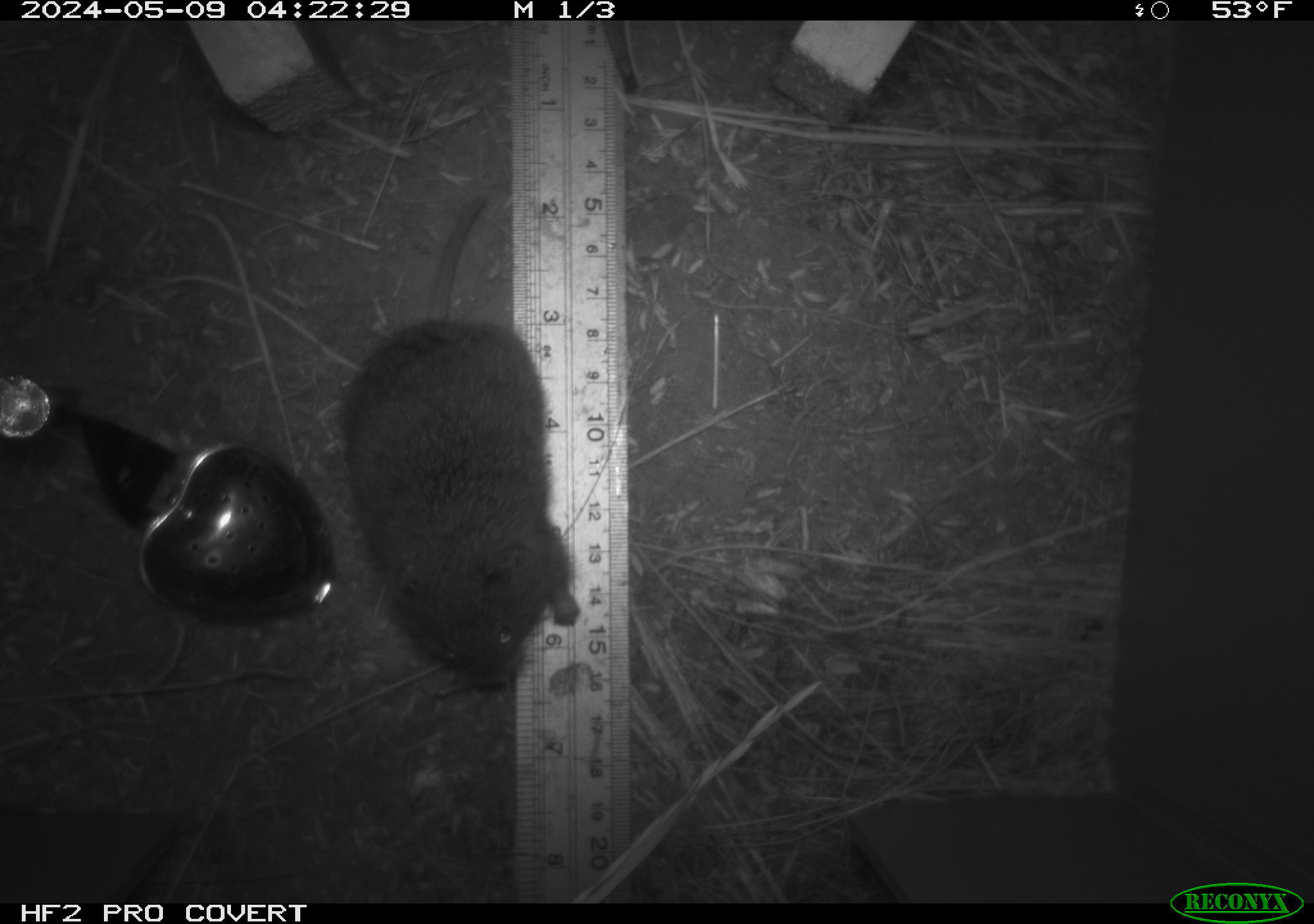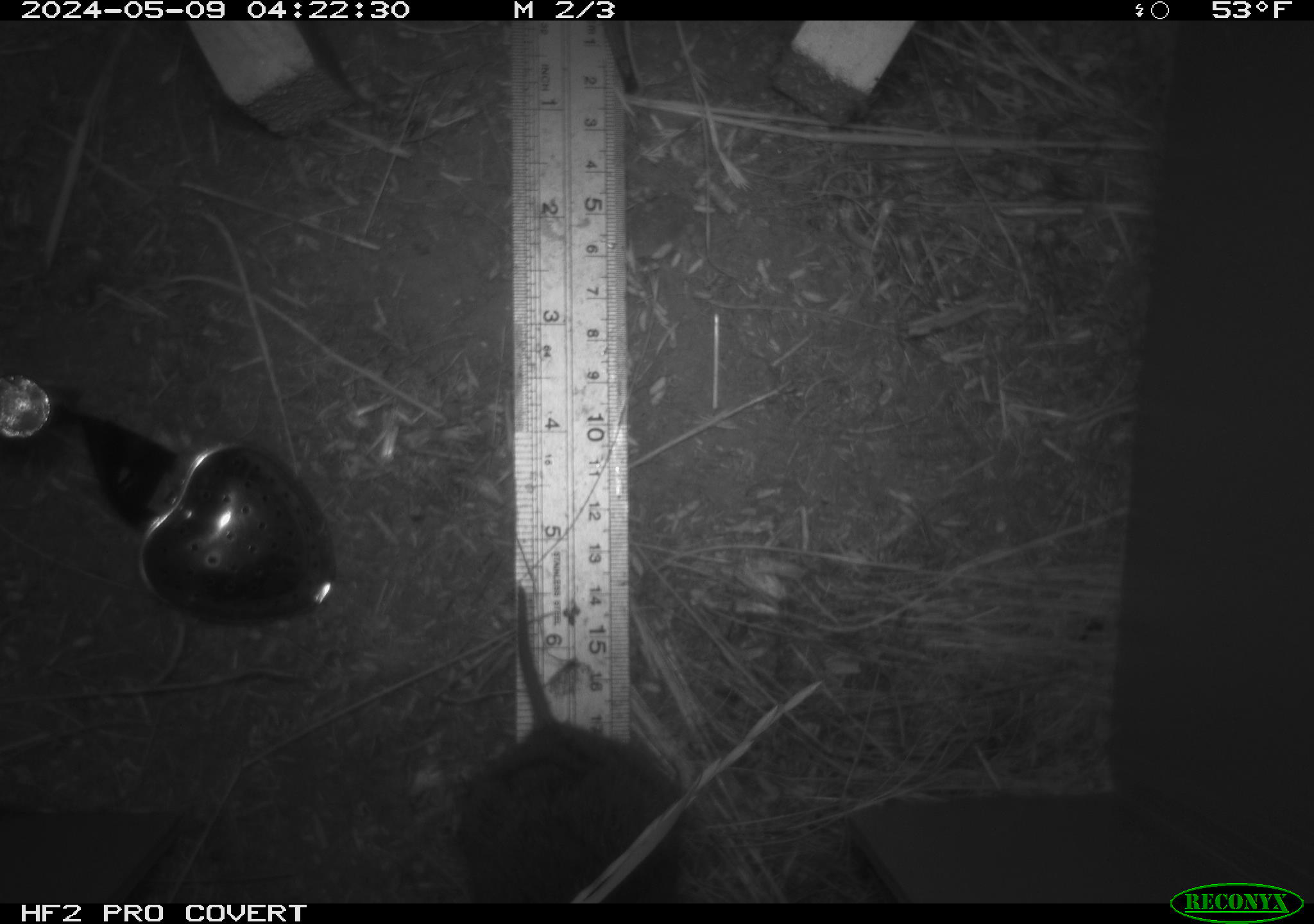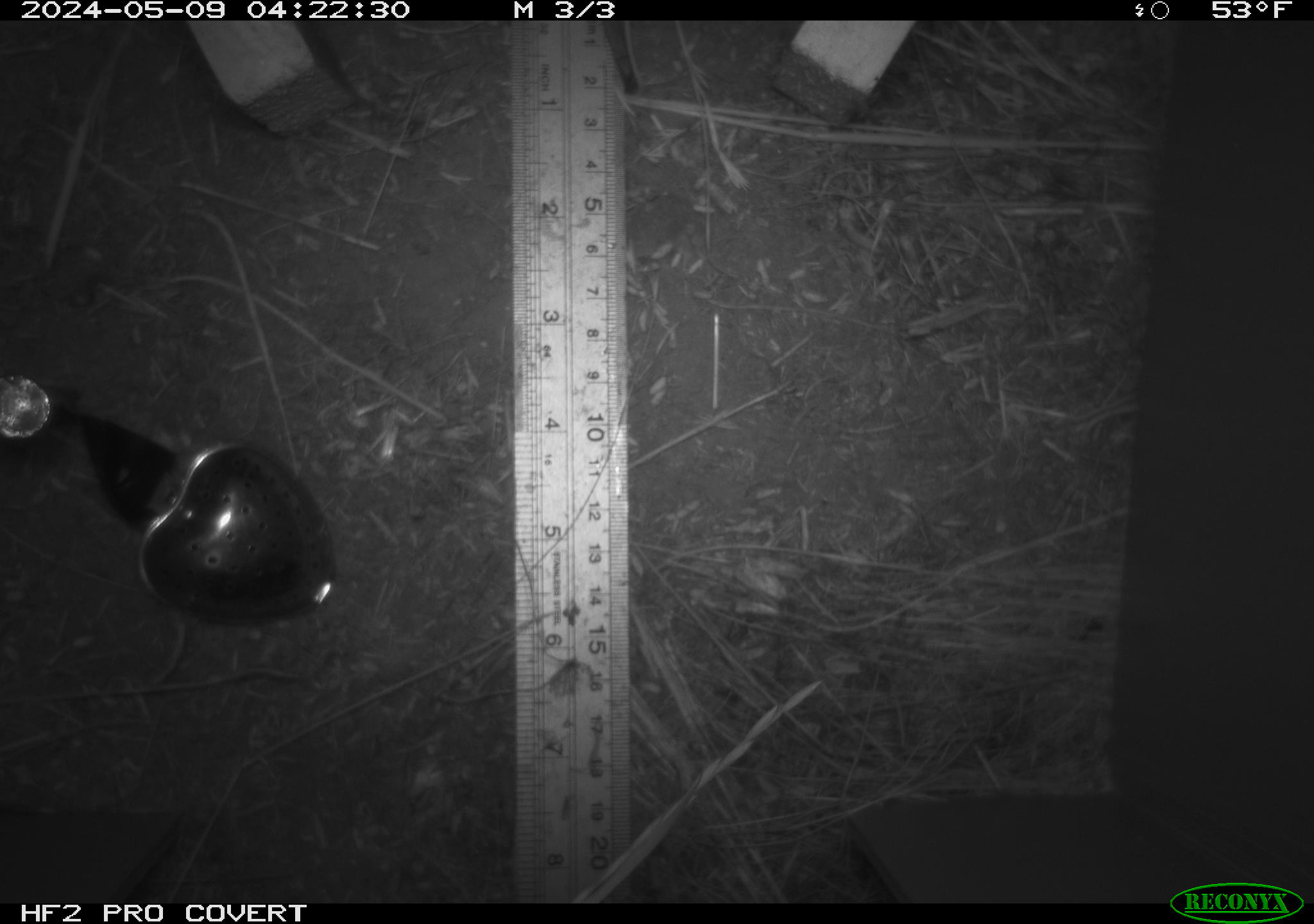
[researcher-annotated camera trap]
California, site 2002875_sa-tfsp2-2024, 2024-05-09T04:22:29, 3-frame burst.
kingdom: Animalia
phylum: Chordata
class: Mammalia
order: Rodentia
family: Cricetidae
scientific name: Arvicolinae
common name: voles, lemmings, and muskrats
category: arvicolinae subfamily